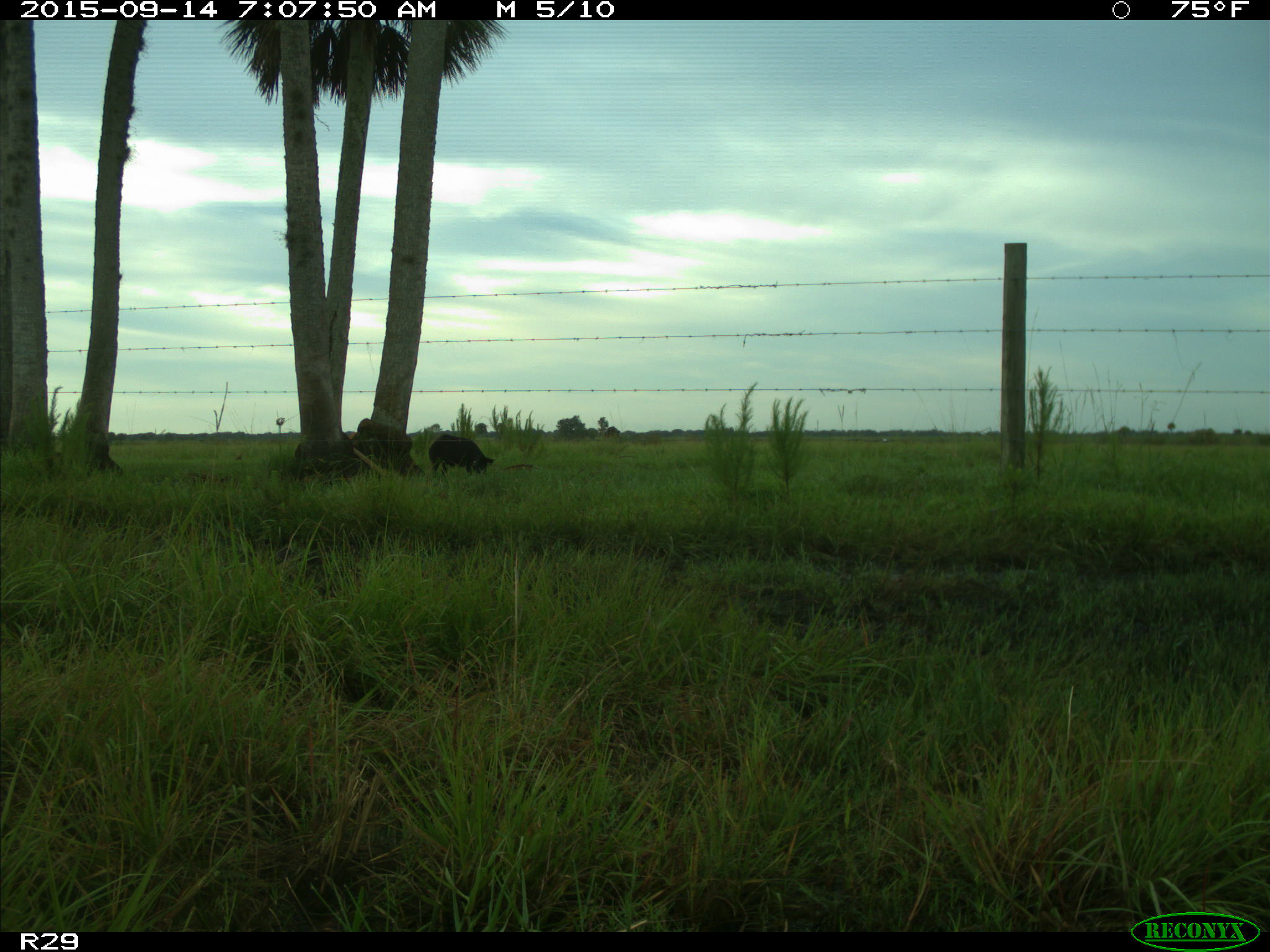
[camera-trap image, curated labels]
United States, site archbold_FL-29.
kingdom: Animalia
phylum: Chordata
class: Mammalia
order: Artiodactyla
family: Suidae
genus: Sus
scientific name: Sus scrofa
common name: wild boar